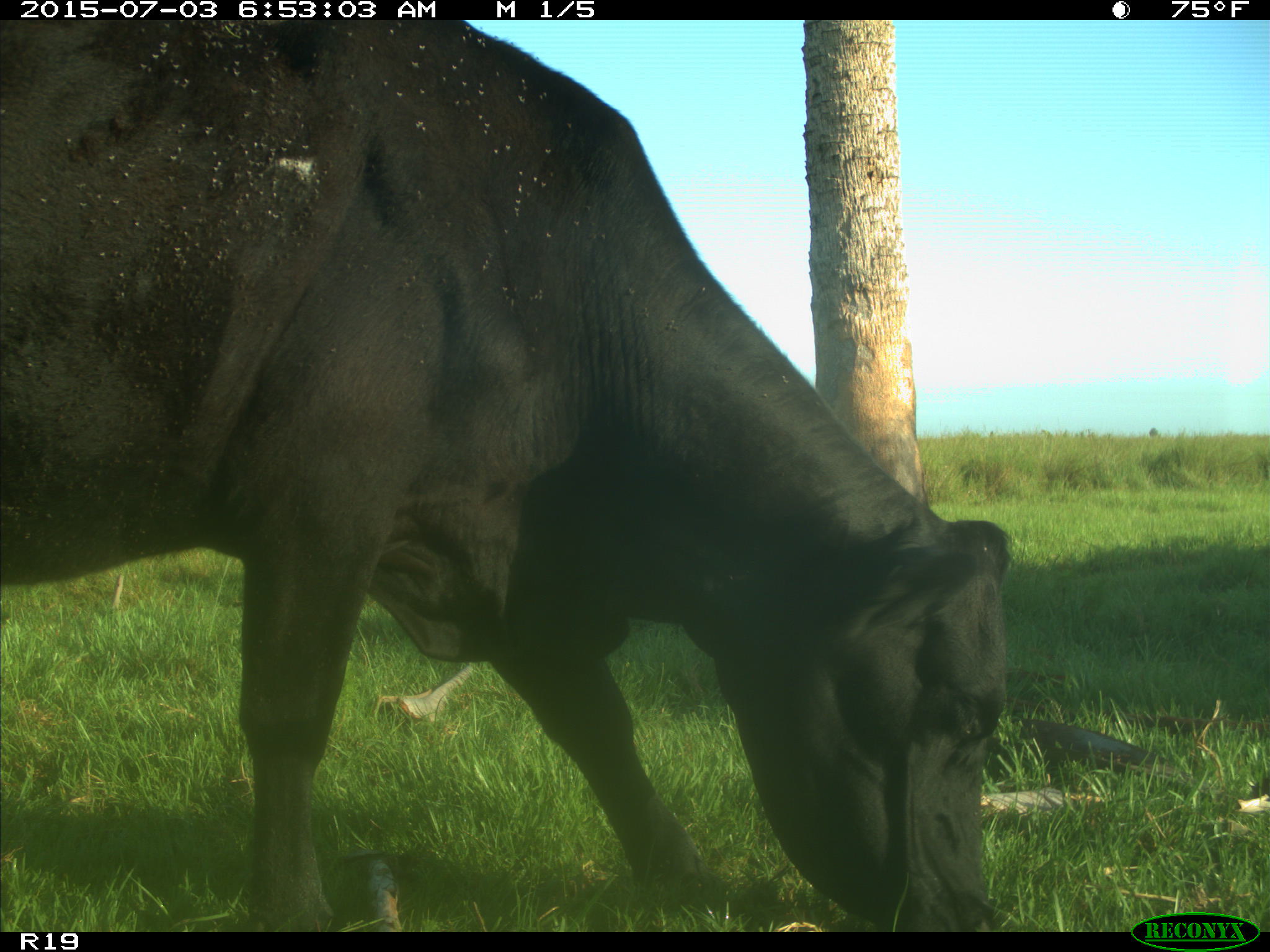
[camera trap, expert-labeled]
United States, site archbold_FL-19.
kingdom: Animalia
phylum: Chordata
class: Mammalia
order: Artiodactyla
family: Bovidae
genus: Bos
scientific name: Bos taurus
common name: domestic cow